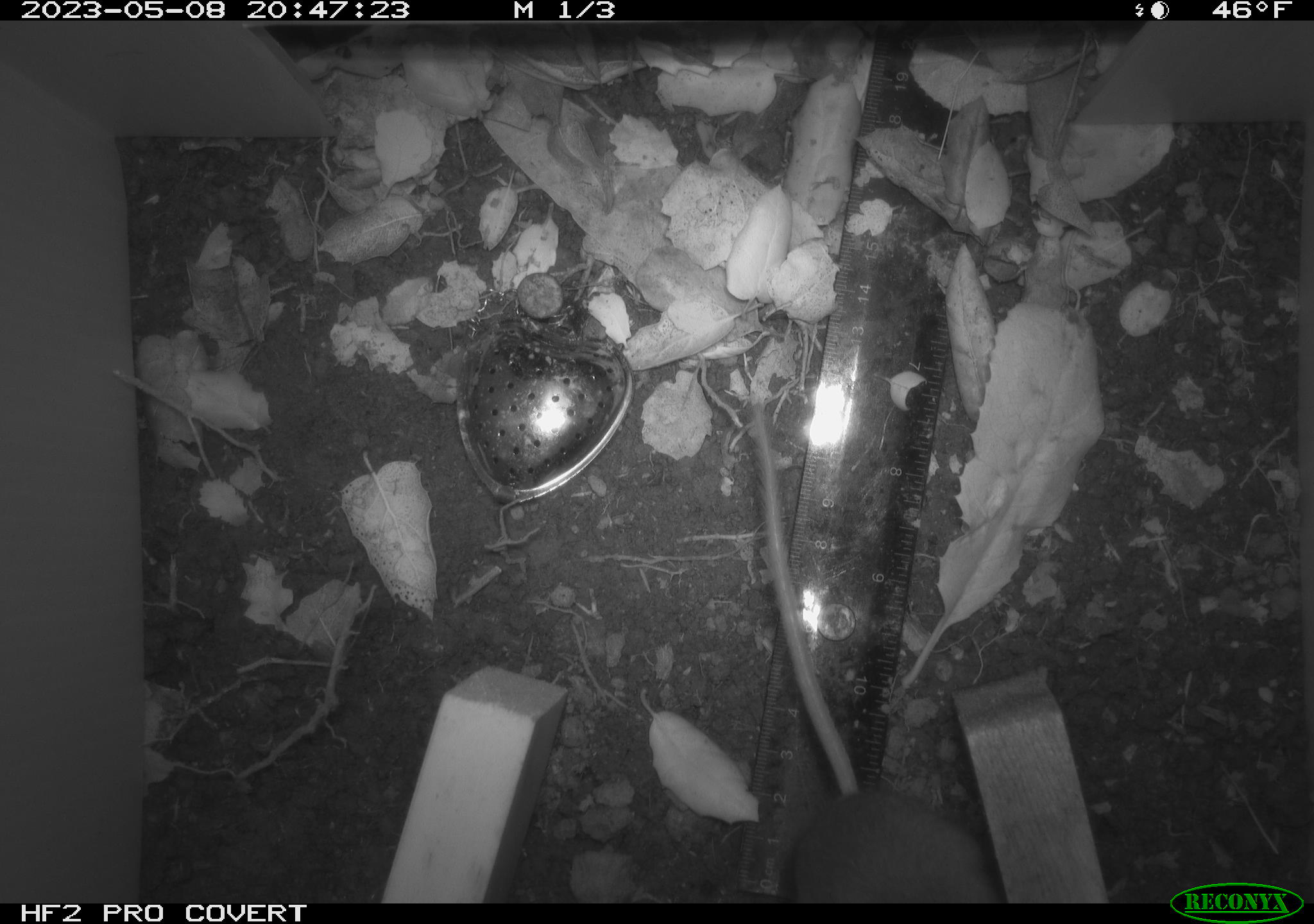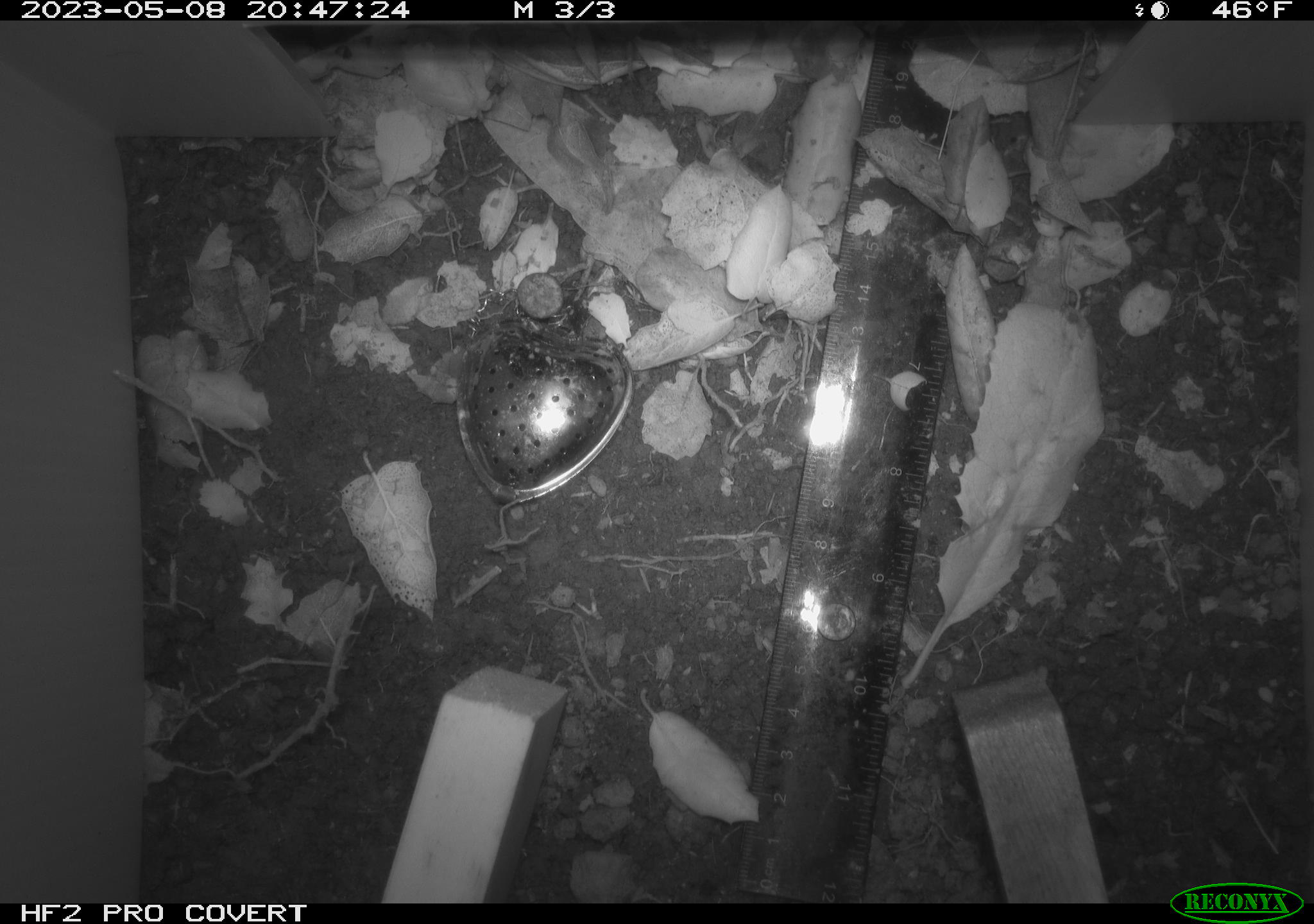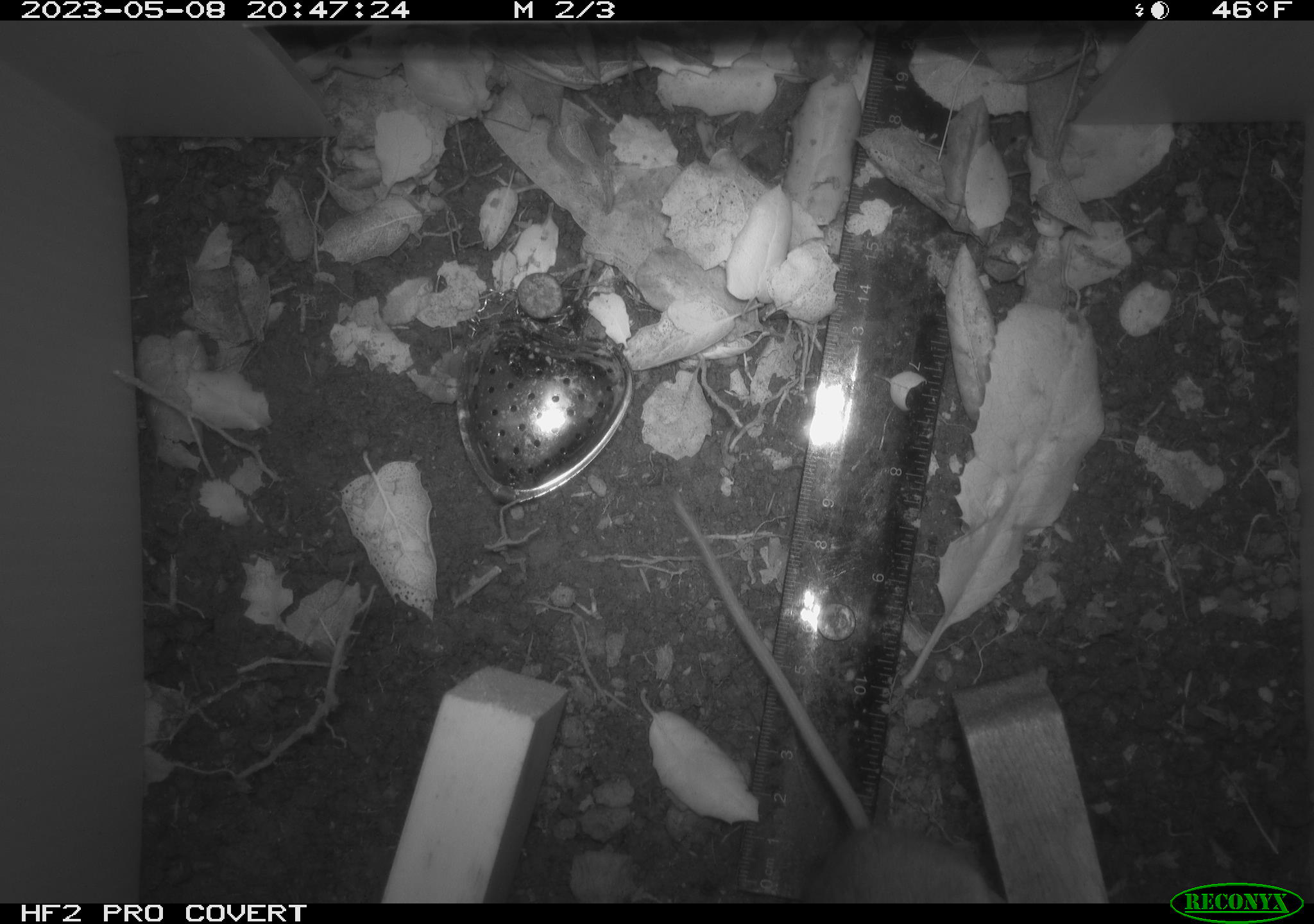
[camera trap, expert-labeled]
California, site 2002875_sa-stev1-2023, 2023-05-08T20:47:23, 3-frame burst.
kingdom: Animalia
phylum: Chordata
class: Mammalia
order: Rodentia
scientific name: Rodentia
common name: mouse species